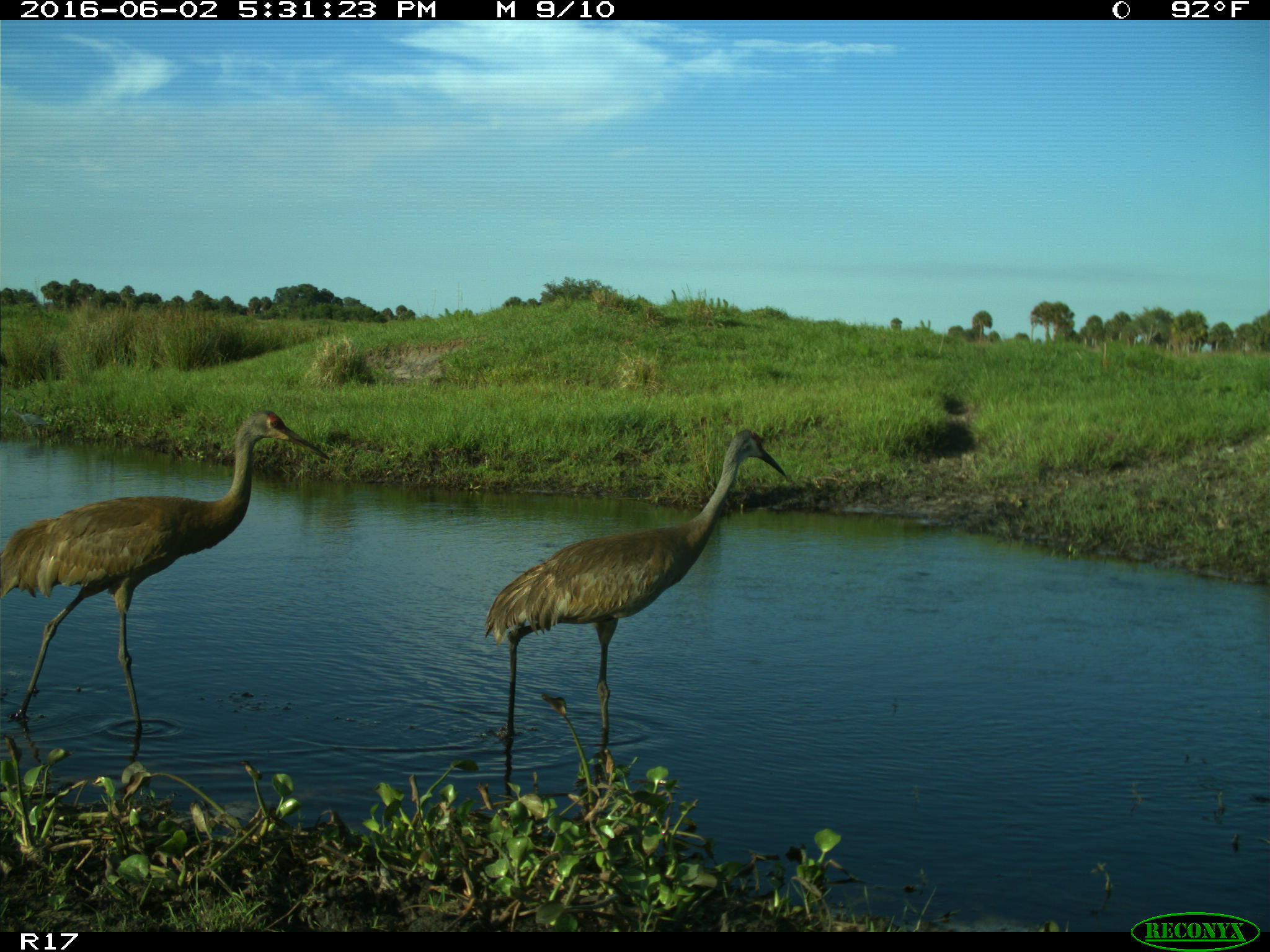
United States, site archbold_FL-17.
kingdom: Animalia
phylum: Chordata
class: Aves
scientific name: Aves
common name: birds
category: unidentified bird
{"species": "unidentified bird (birds) (Aves)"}